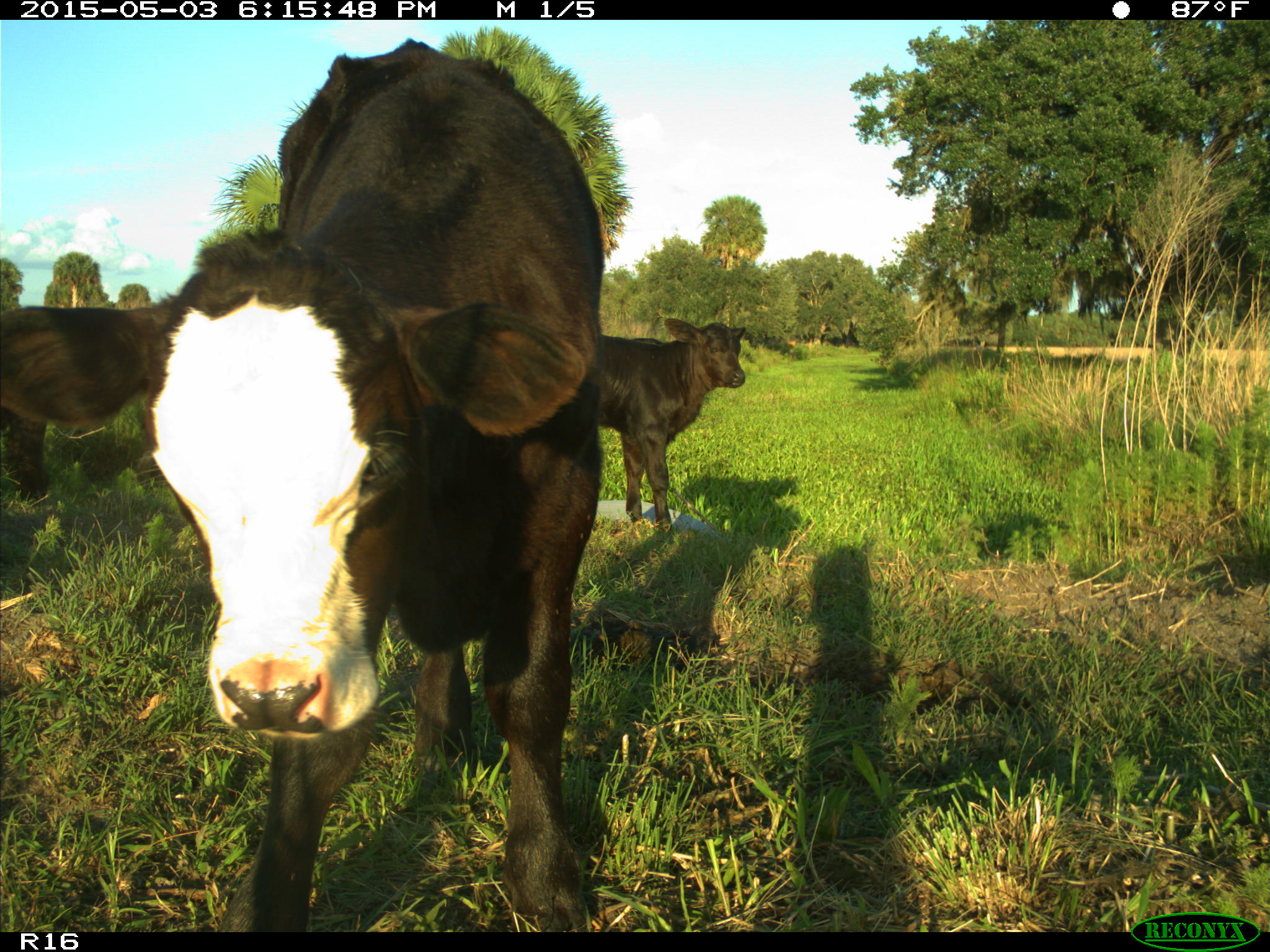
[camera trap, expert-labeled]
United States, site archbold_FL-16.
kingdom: Animalia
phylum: Chordata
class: Mammalia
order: Artiodactyla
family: Bovidae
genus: Bos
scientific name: Bos taurus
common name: domestic cow